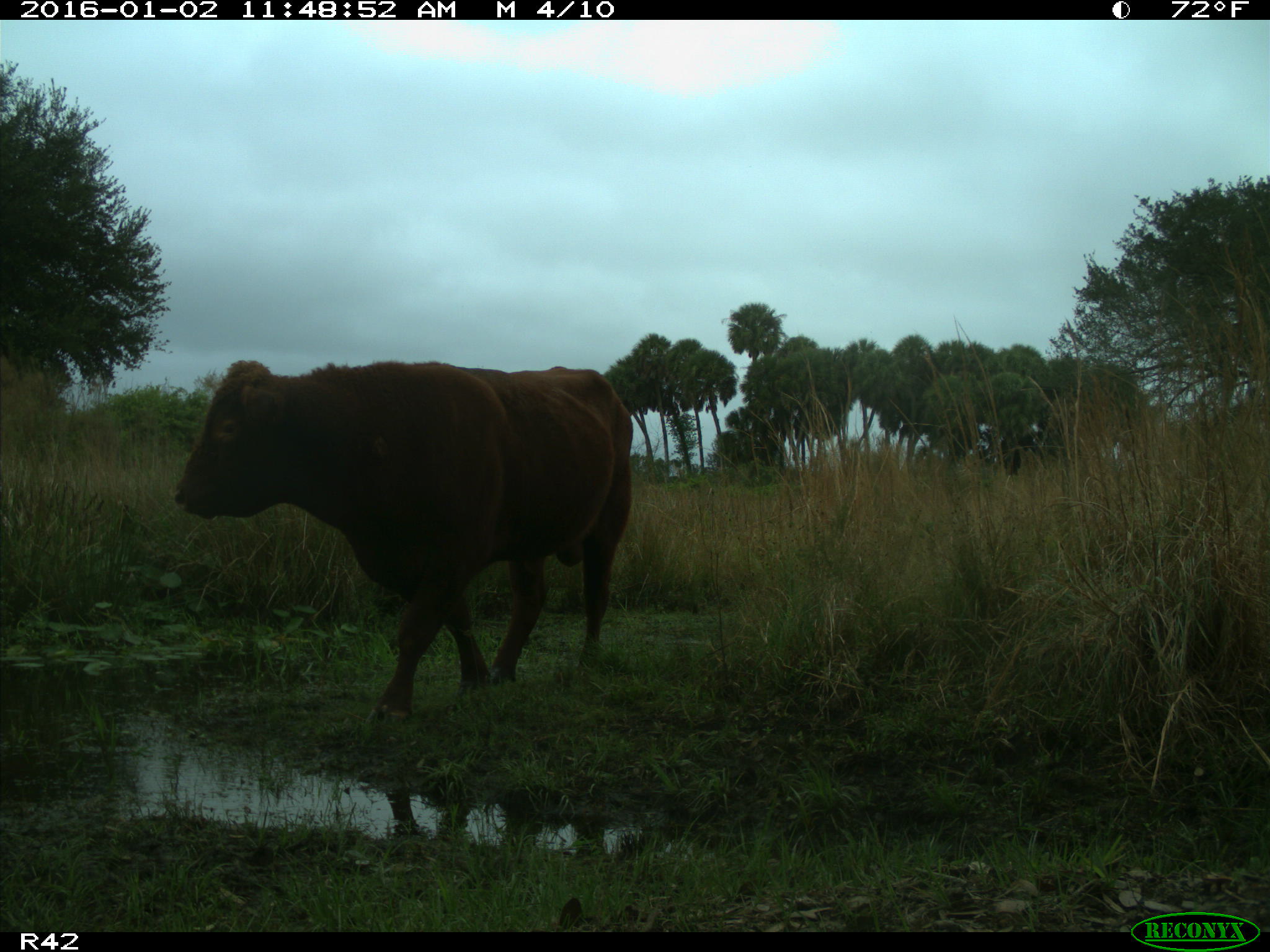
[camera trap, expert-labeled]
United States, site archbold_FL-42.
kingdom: Animalia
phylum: Chordata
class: Mammalia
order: Artiodactyla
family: Bovidae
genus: Bos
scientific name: Bos taurus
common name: domestic cow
Bos taurus (domestic cow).